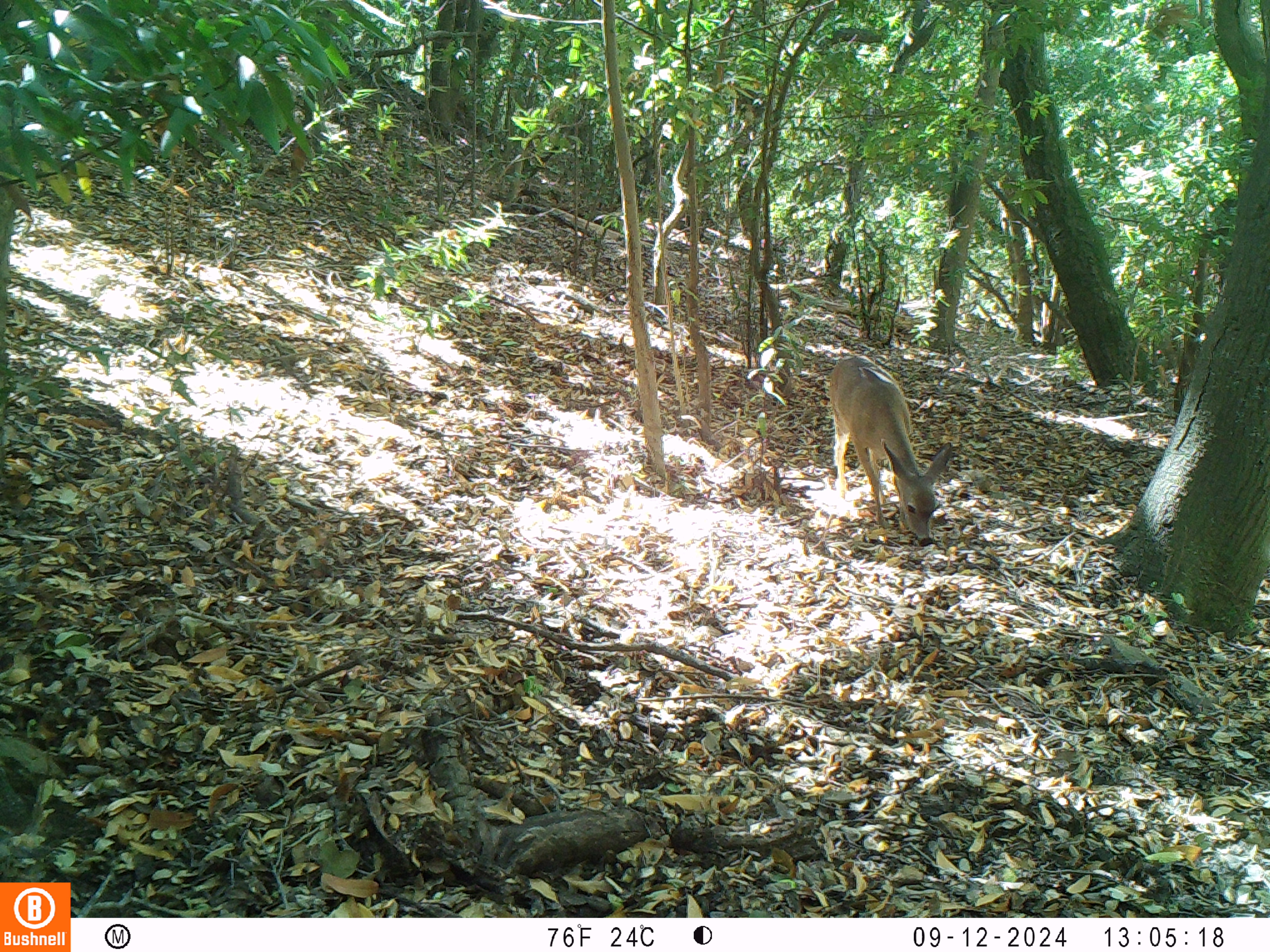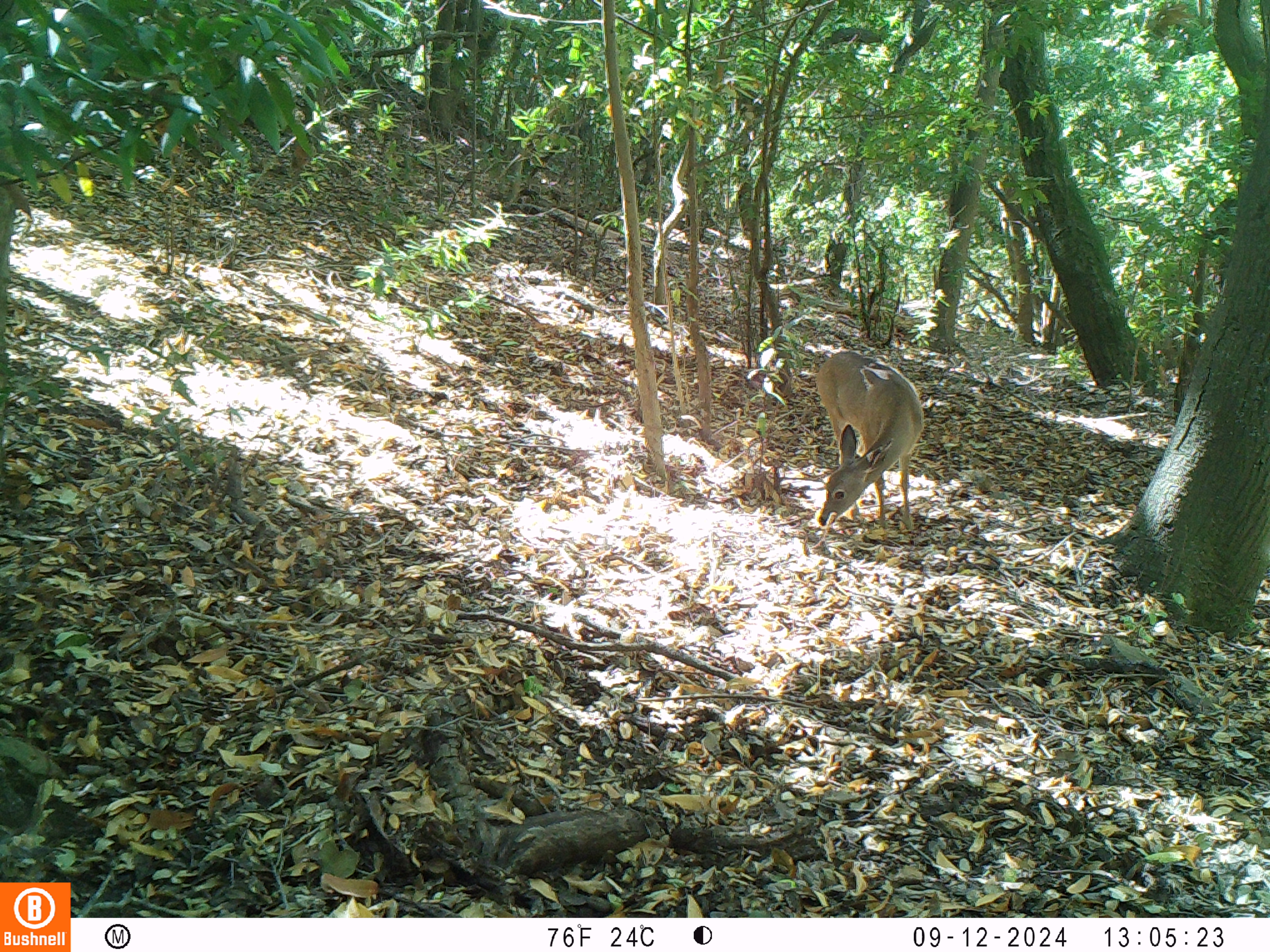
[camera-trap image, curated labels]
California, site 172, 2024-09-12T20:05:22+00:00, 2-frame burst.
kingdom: Animalia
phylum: Chordata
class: Mammalia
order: Artiodactyla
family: Cervidae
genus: Odocoileus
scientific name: Odocoileus hemionus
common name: mule deer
Mule deer (Odocoileus hemionus).